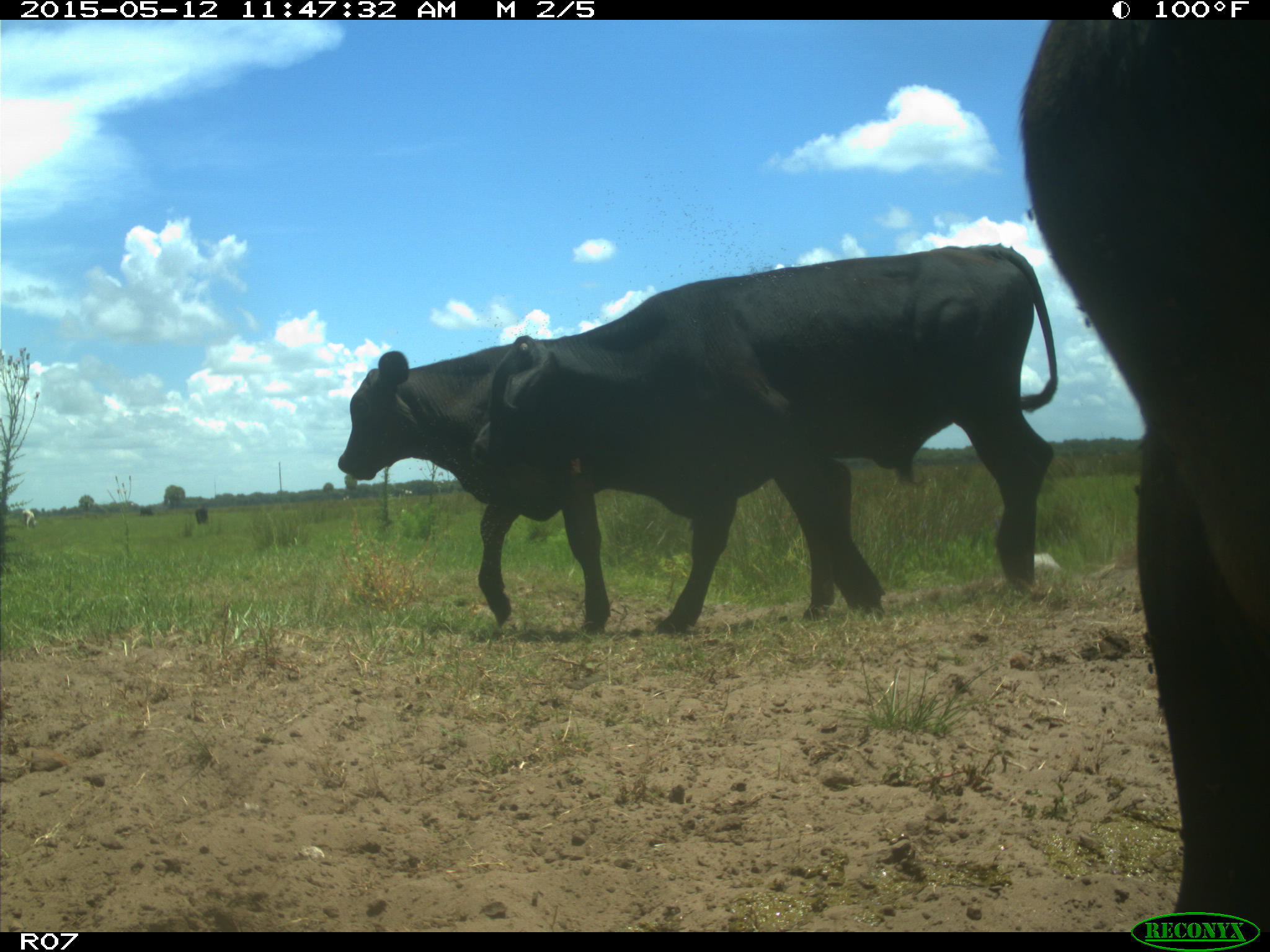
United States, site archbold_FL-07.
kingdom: Animalia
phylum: Chordata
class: Mammalia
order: Artiodactyla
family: Bovidae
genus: Bos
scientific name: Bos taurus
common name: domestic cow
Bos taurus (domestic cow).